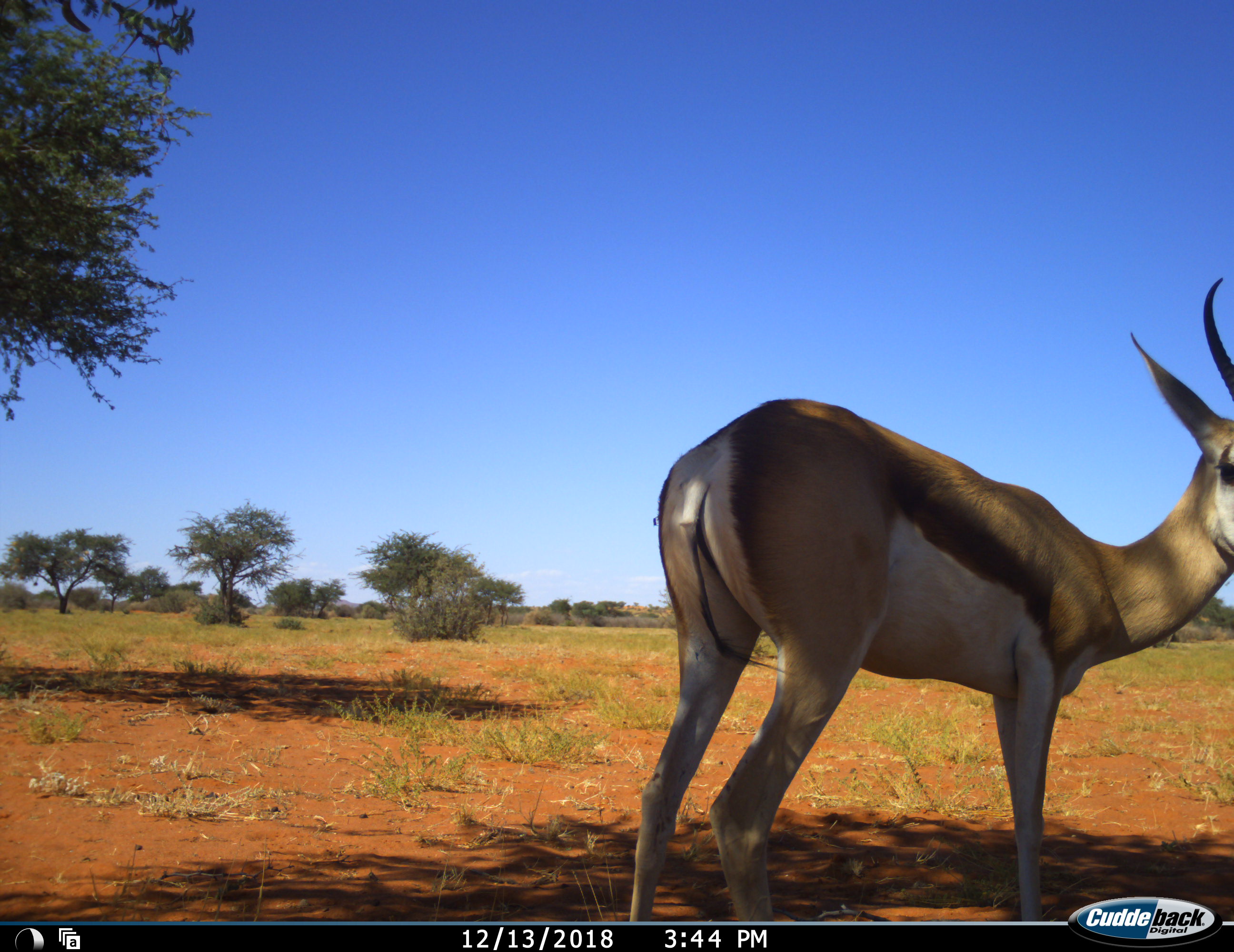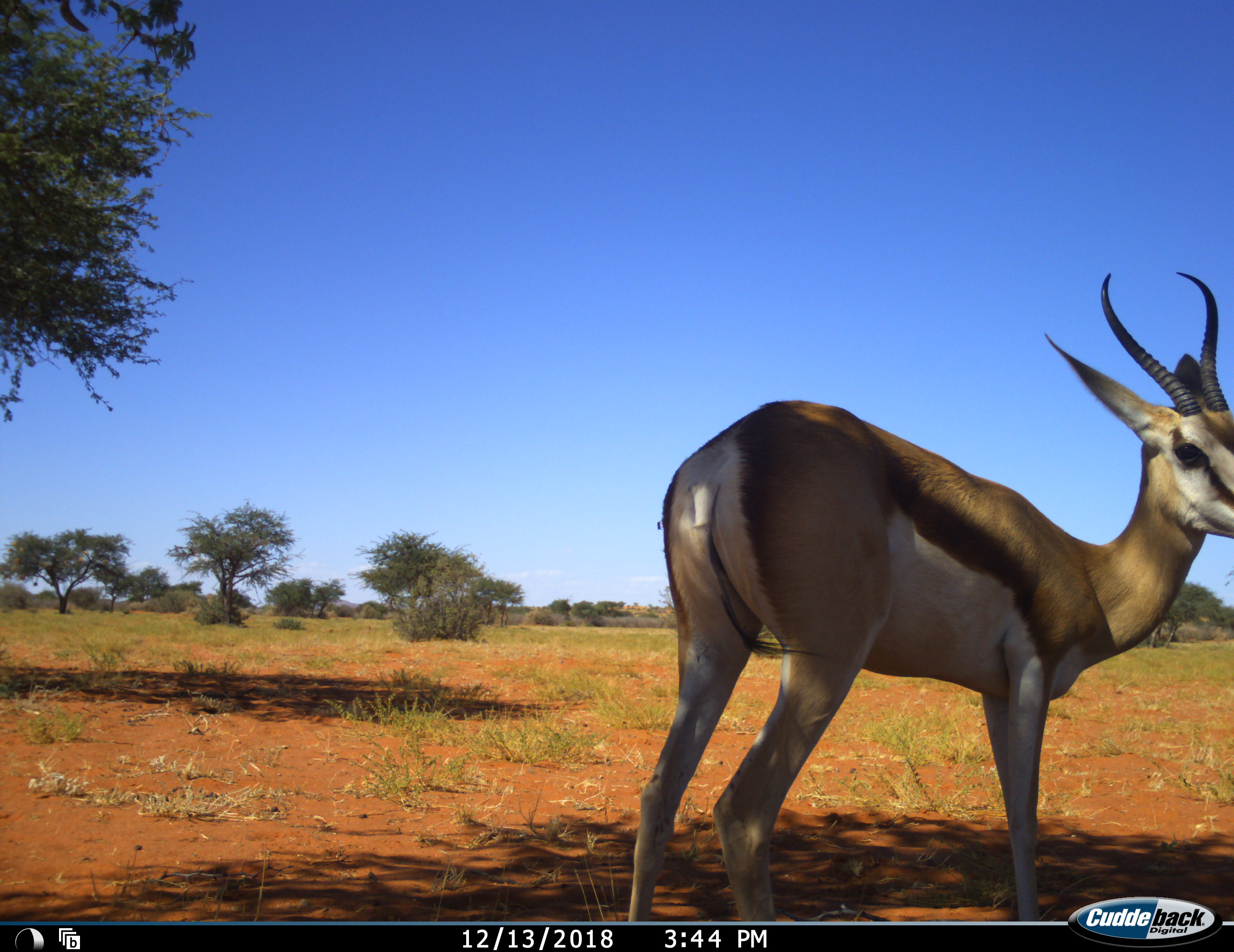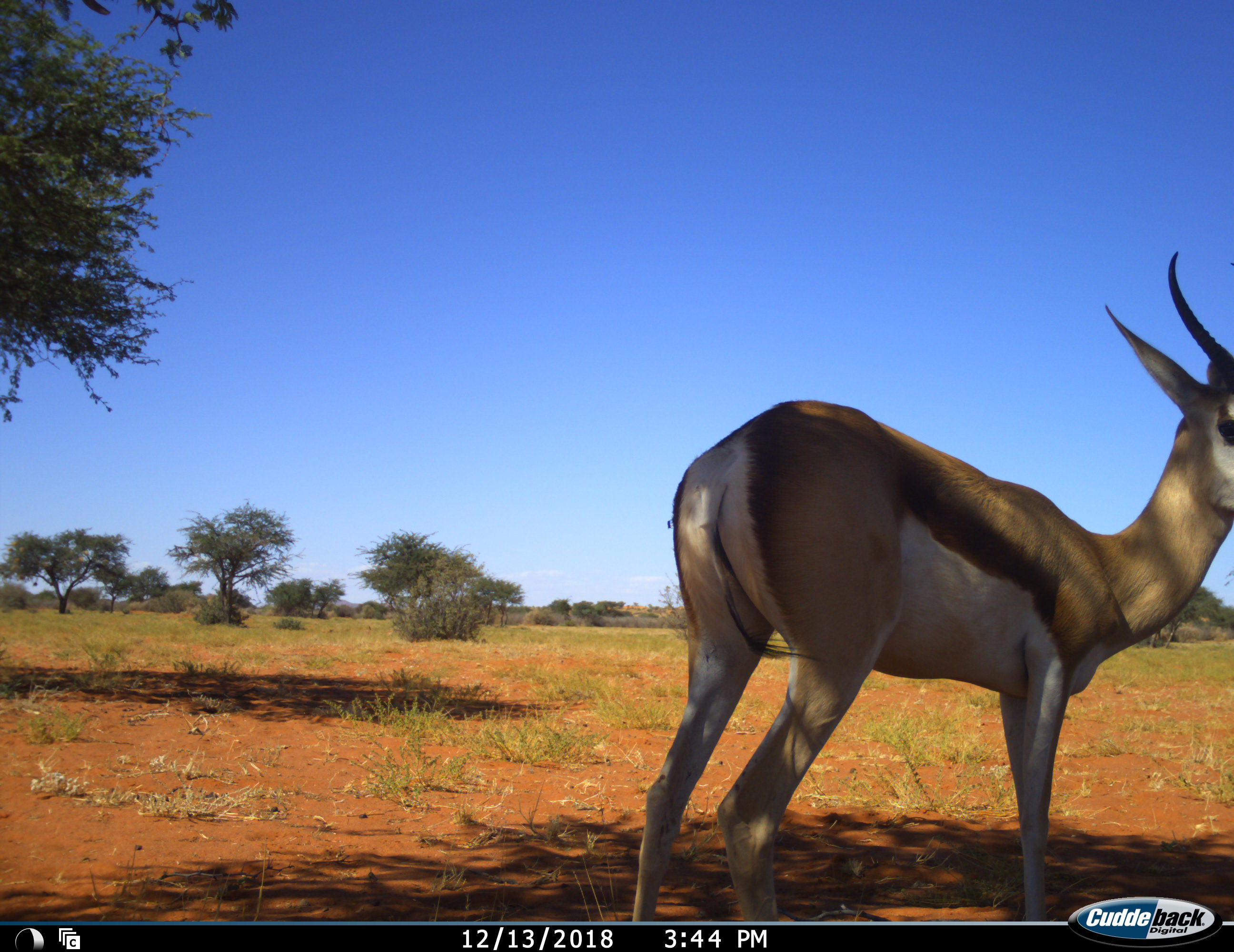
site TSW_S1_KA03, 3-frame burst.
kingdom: Animalia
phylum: Chordata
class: Mammalia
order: Artiodactyla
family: Bovidae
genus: Antidorcas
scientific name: Antidorcas marsupialis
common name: springbok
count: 1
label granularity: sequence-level